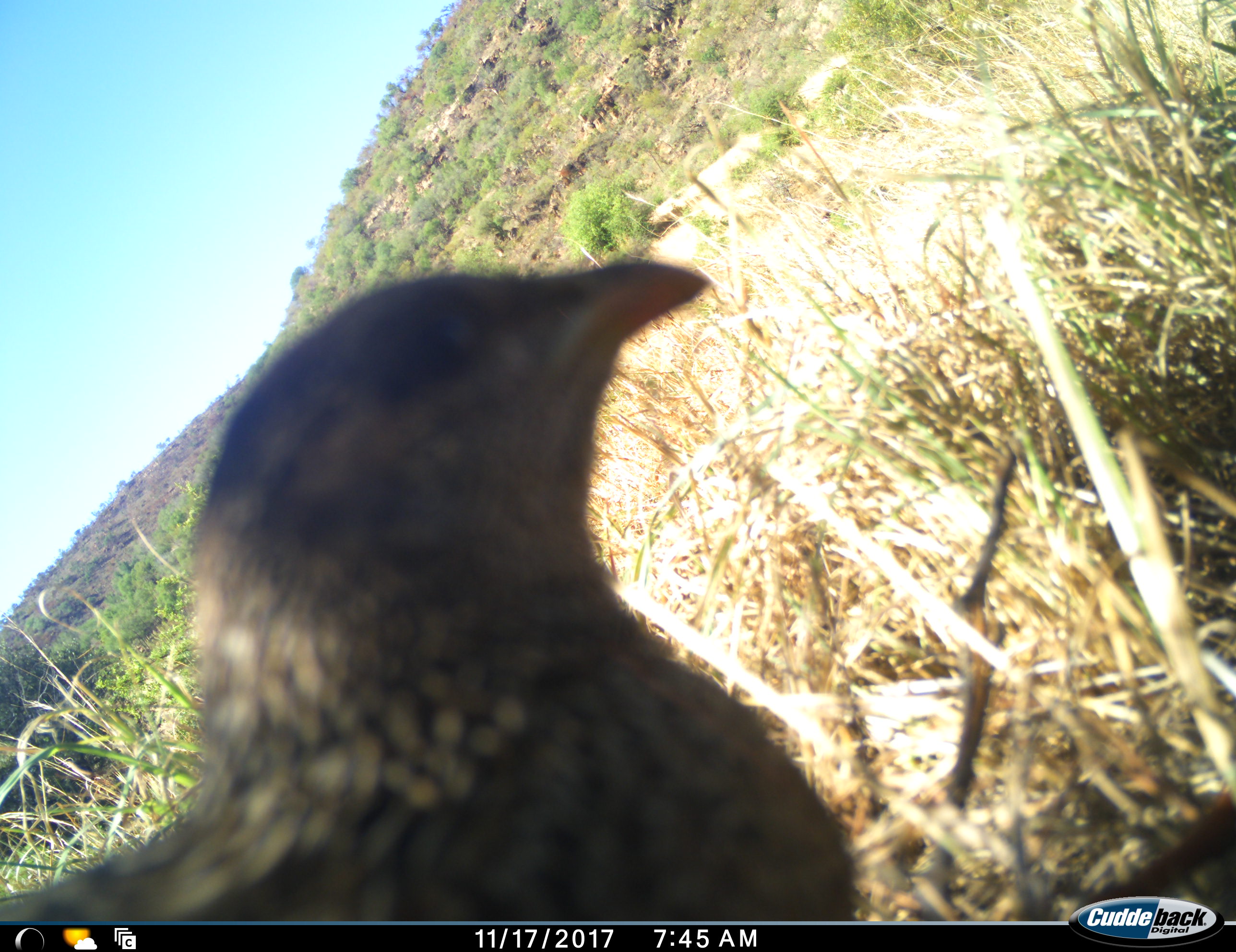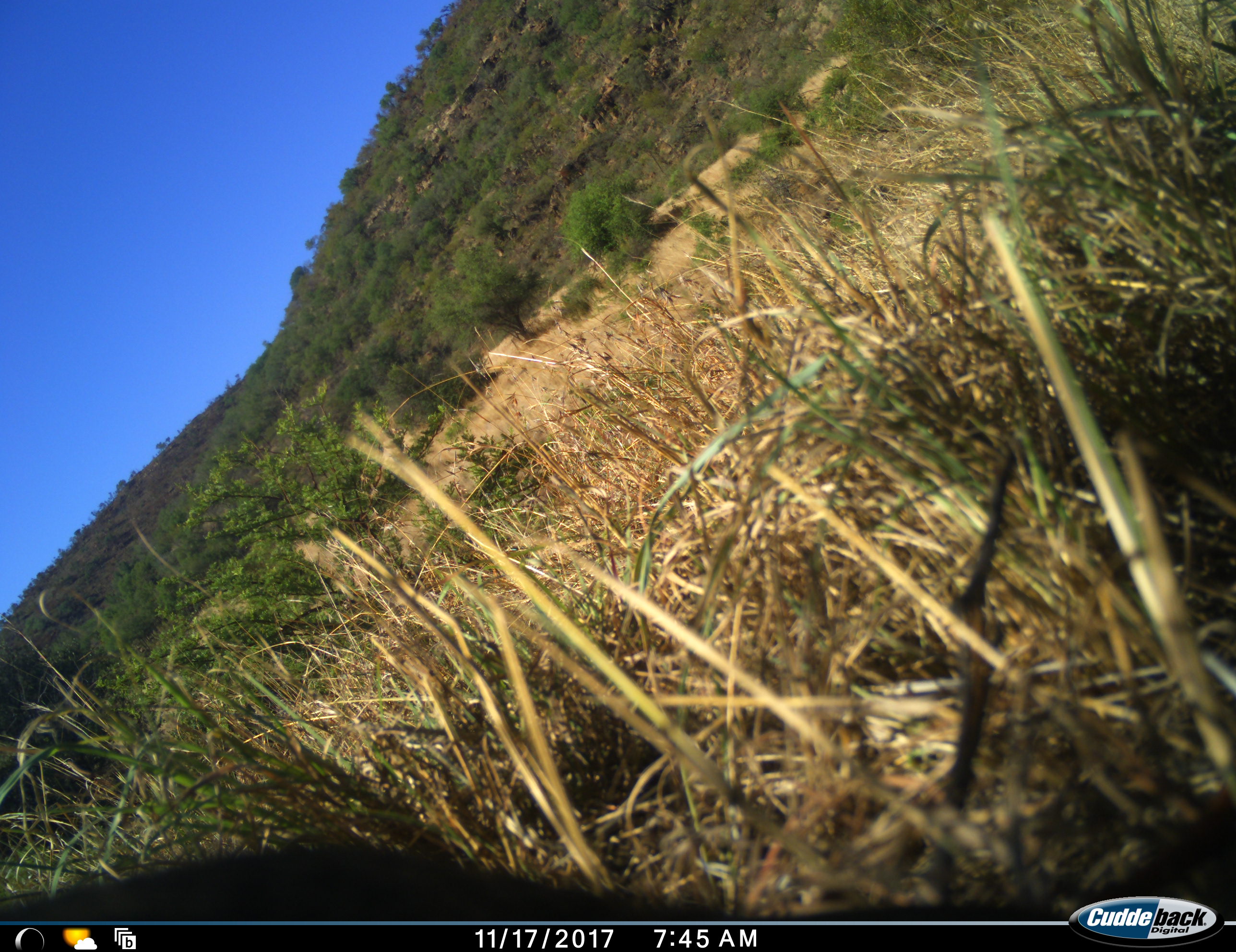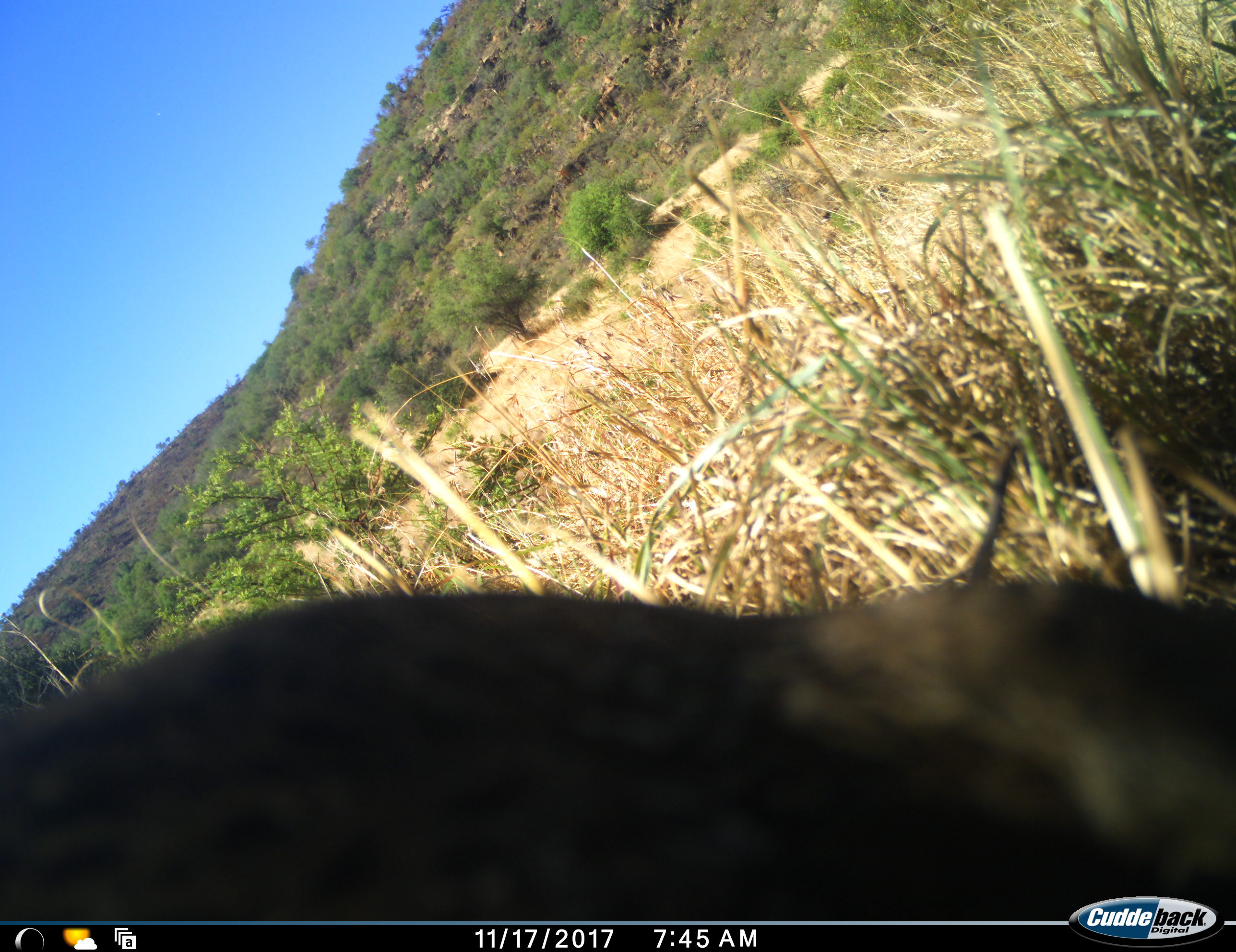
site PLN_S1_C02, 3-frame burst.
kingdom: Animalia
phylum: Chordata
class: Aves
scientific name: Aves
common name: bird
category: birdother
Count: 1.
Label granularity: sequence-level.